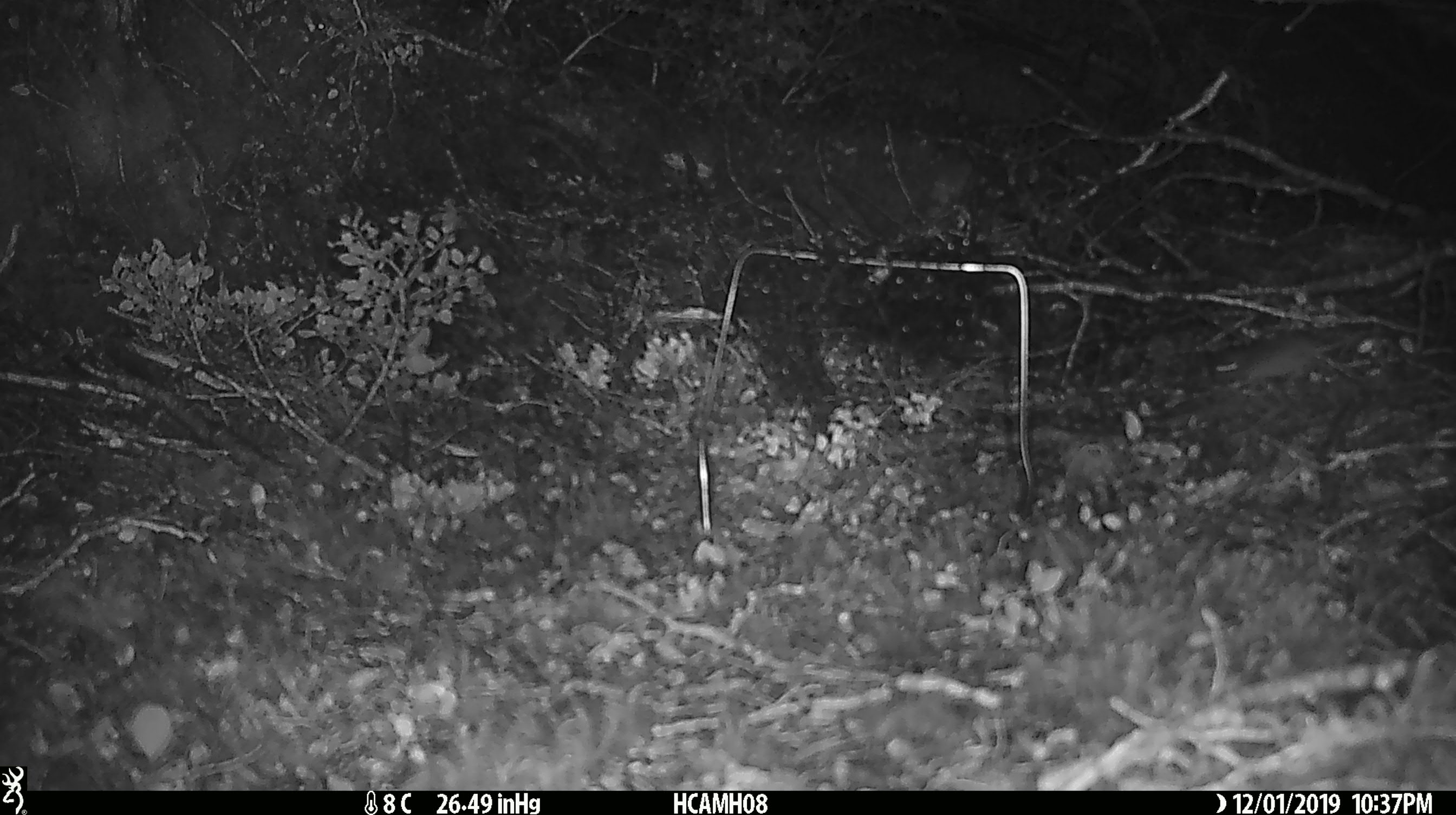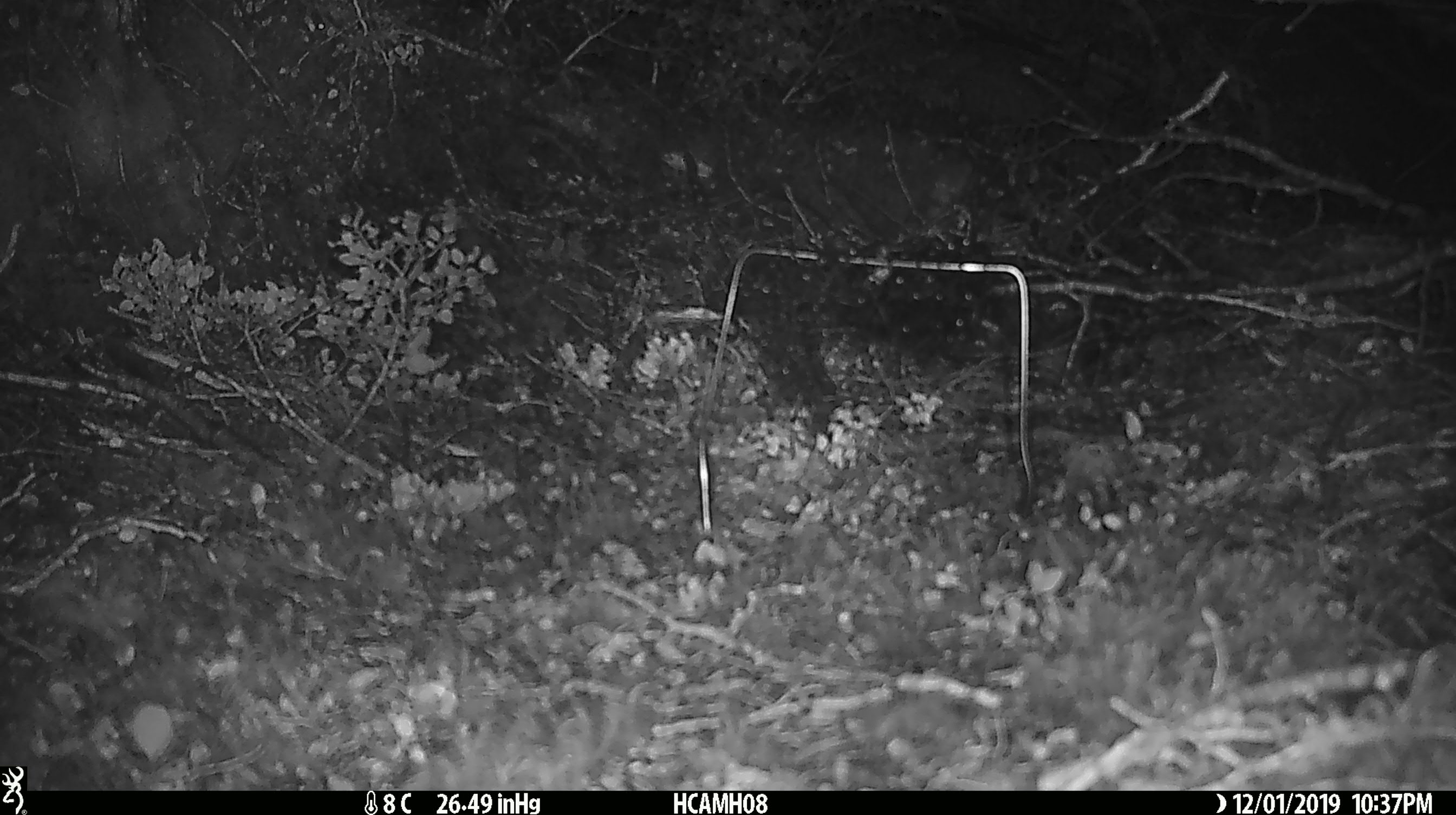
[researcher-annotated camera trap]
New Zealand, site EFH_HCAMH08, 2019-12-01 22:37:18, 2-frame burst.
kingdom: Animalia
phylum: Chordata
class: Mammalia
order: Rodentia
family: Muridae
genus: Mus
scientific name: Mus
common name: mouse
Mouse (Mus).